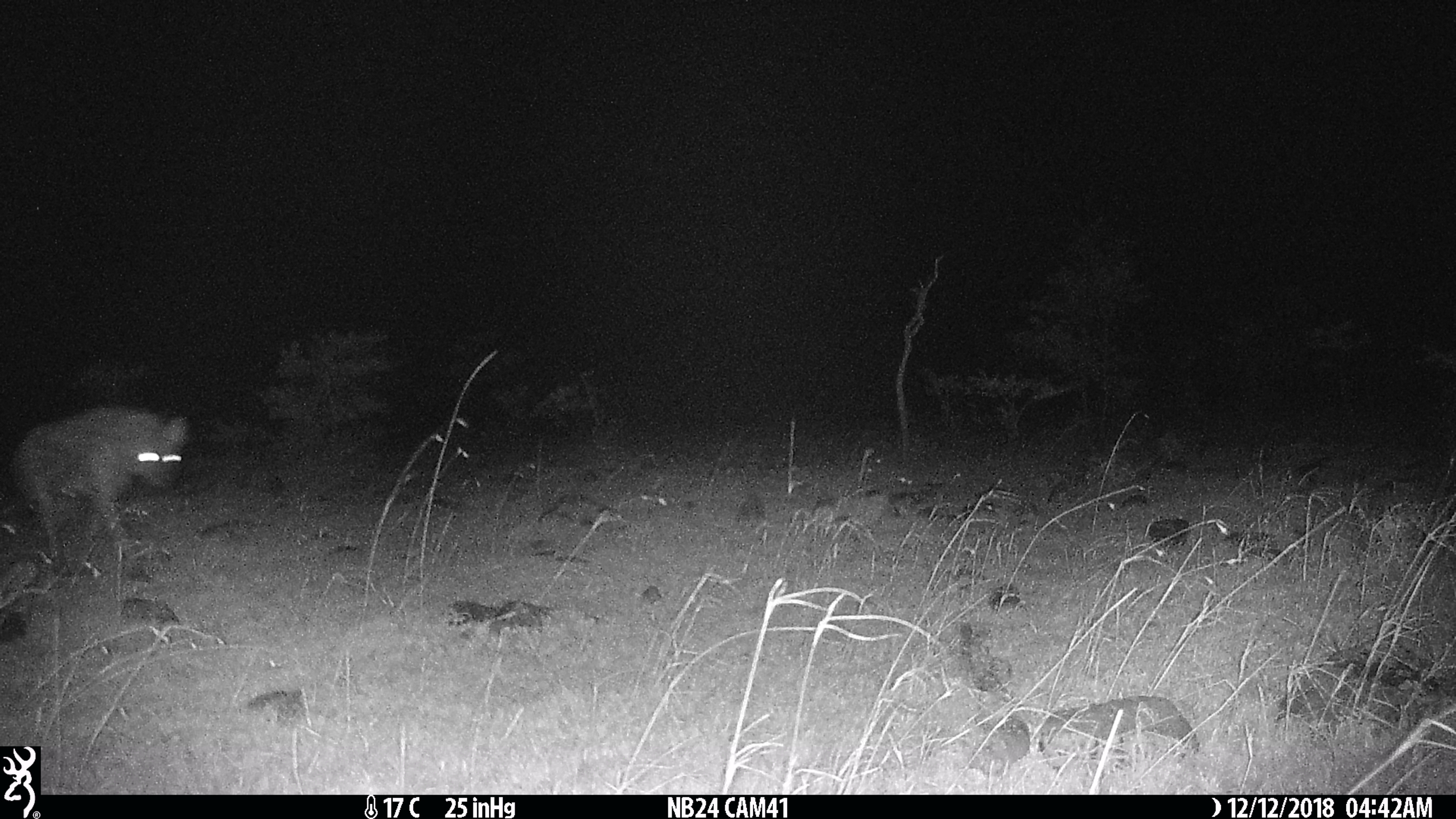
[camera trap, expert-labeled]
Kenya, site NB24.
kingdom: Animalia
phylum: Chordata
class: Mammalia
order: Carnivora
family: Hyaenidae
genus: Crocuta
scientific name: Crocuta crocuta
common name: spotted hyena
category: hyena spotted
Hyena spotted (spotted hyena) (Crocuta crocuta).